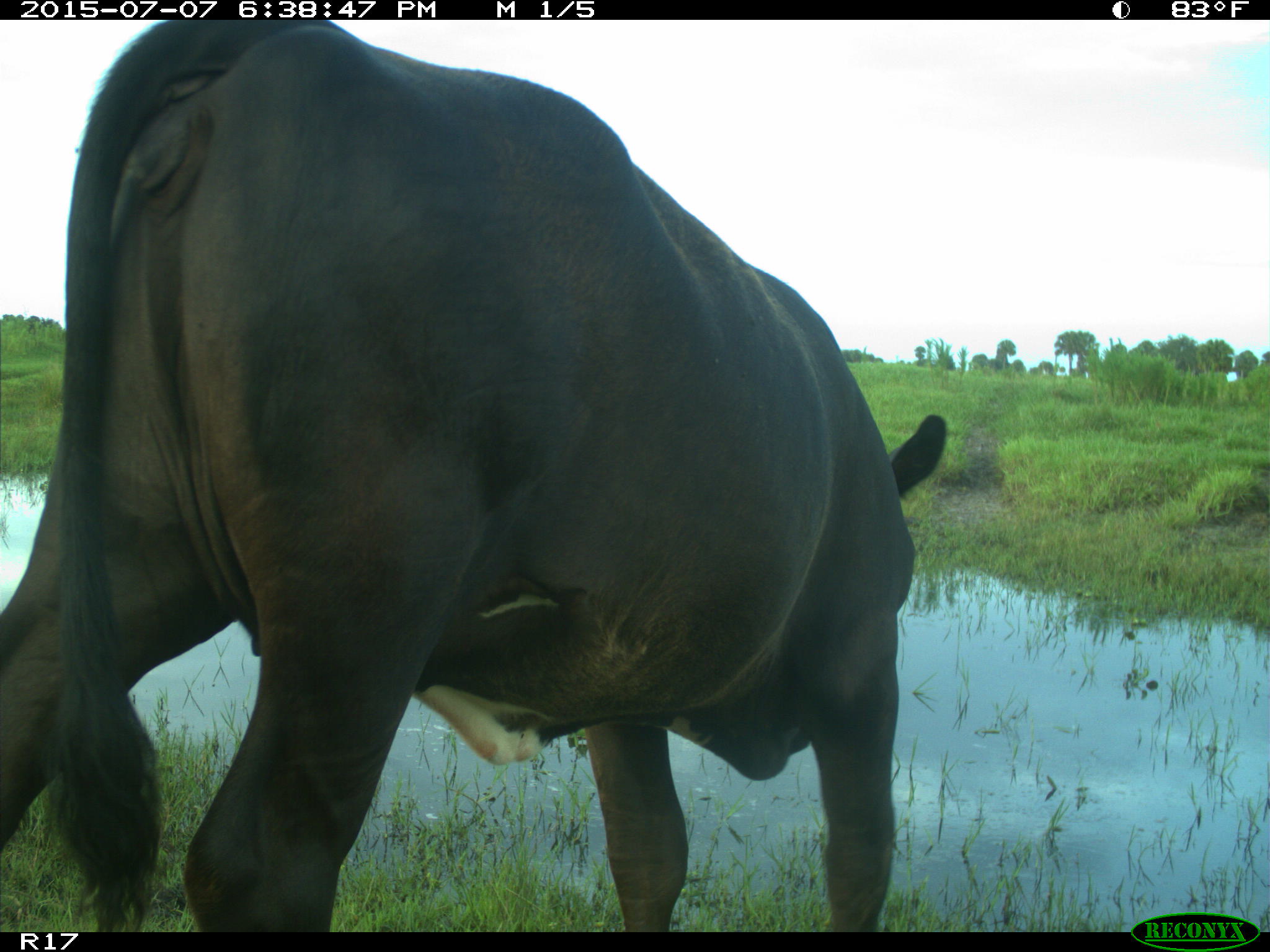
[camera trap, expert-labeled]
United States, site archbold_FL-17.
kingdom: Animalia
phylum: Chordata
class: Mammalia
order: Artiodactyla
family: Bovidae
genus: Bos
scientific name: Bos taurus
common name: domestic cow